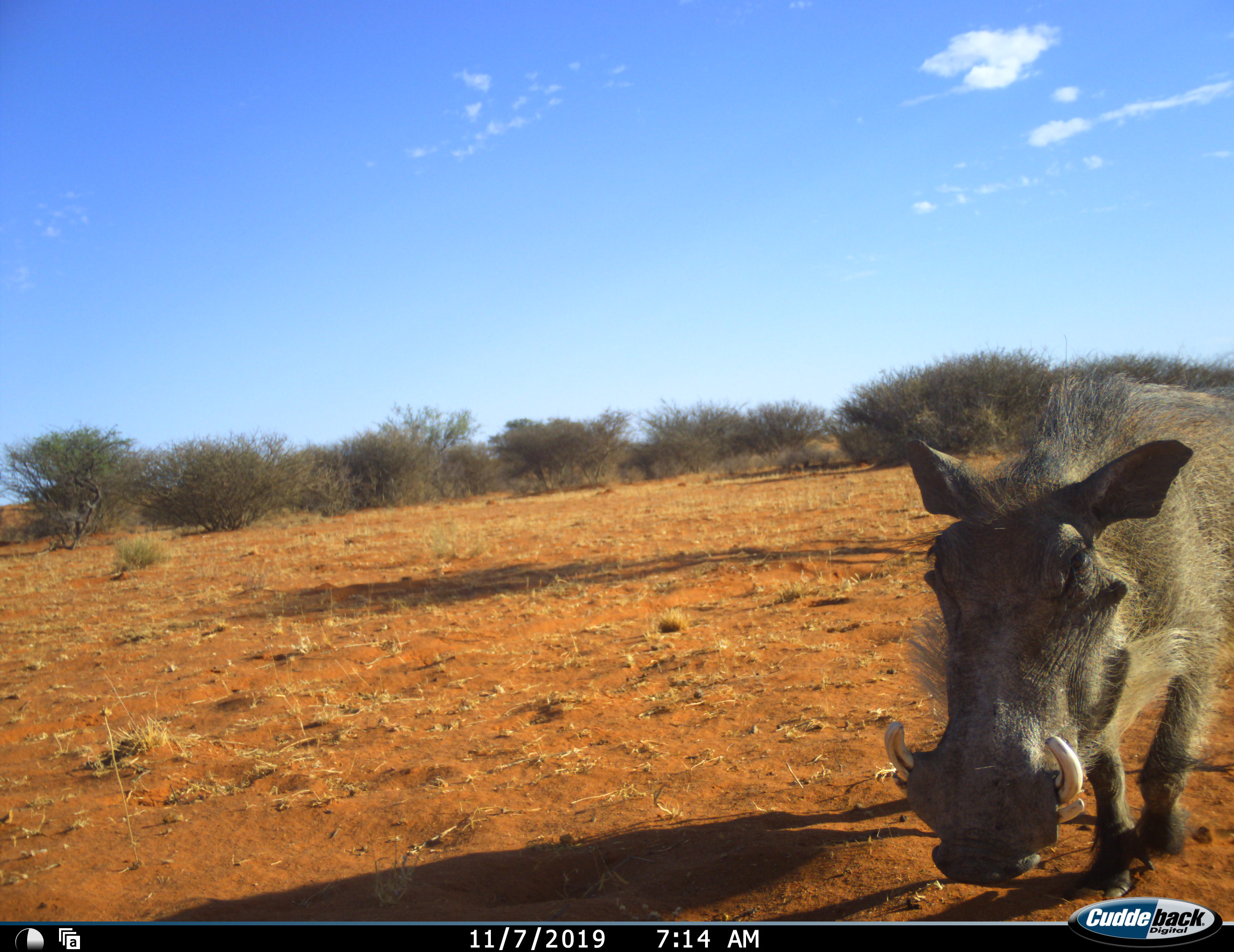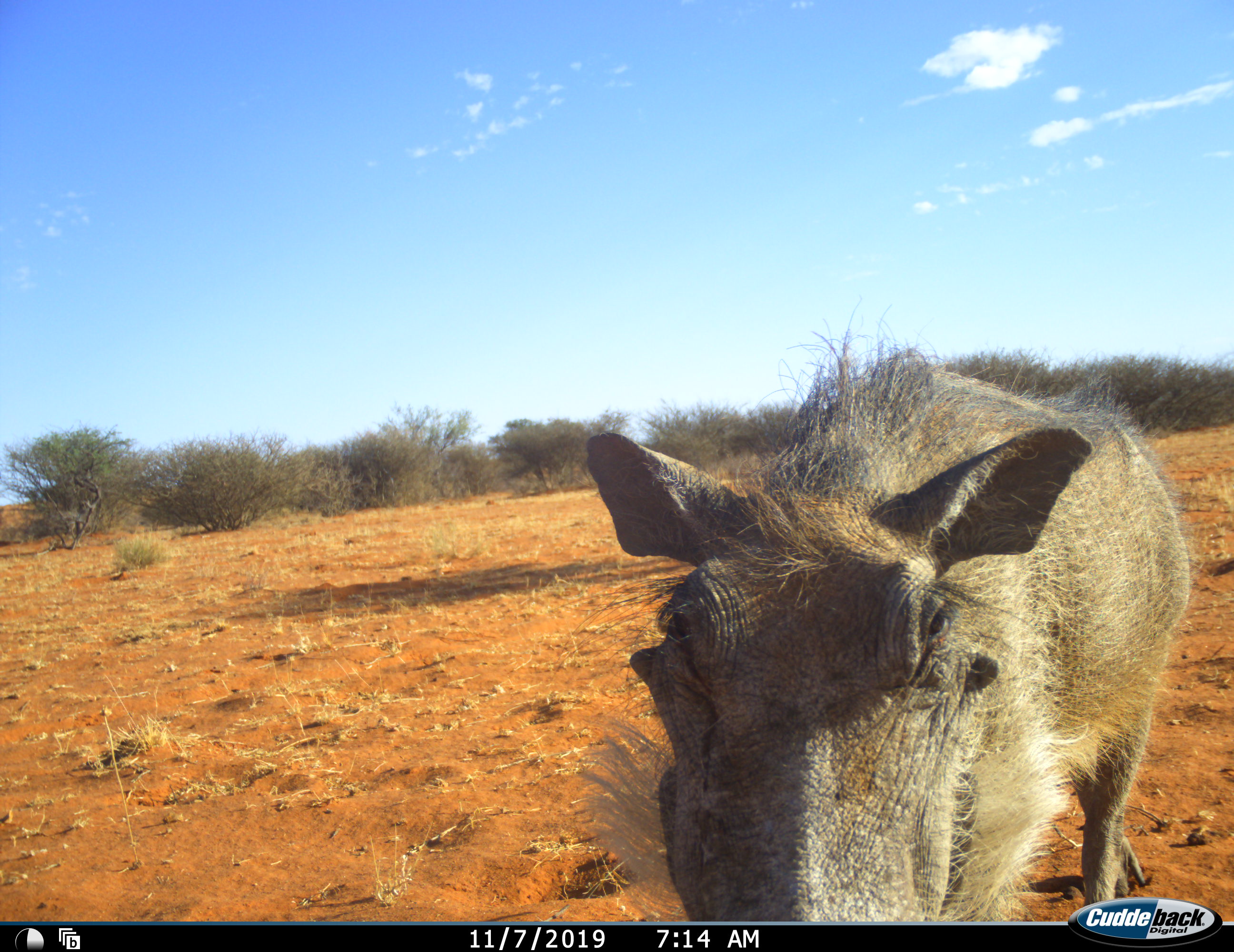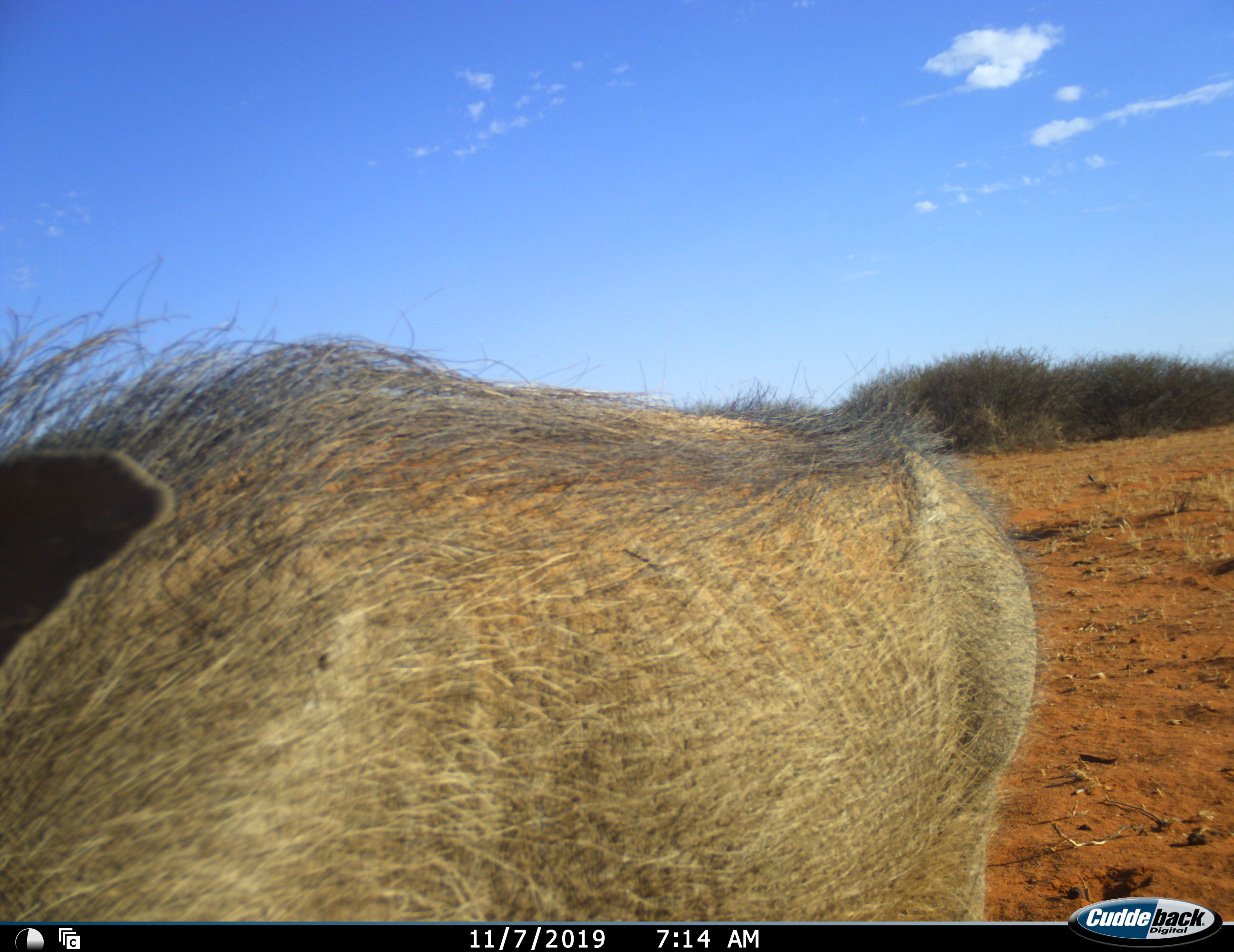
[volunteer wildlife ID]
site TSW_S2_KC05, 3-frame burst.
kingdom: Animalia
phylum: Chordata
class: Mammalia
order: Artiodactyla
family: Suidae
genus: Phacochoerus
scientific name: Phacochoerus africanus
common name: warthog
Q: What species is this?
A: Warthog (Phacochoerus africanus).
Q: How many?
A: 1.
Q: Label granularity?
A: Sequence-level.